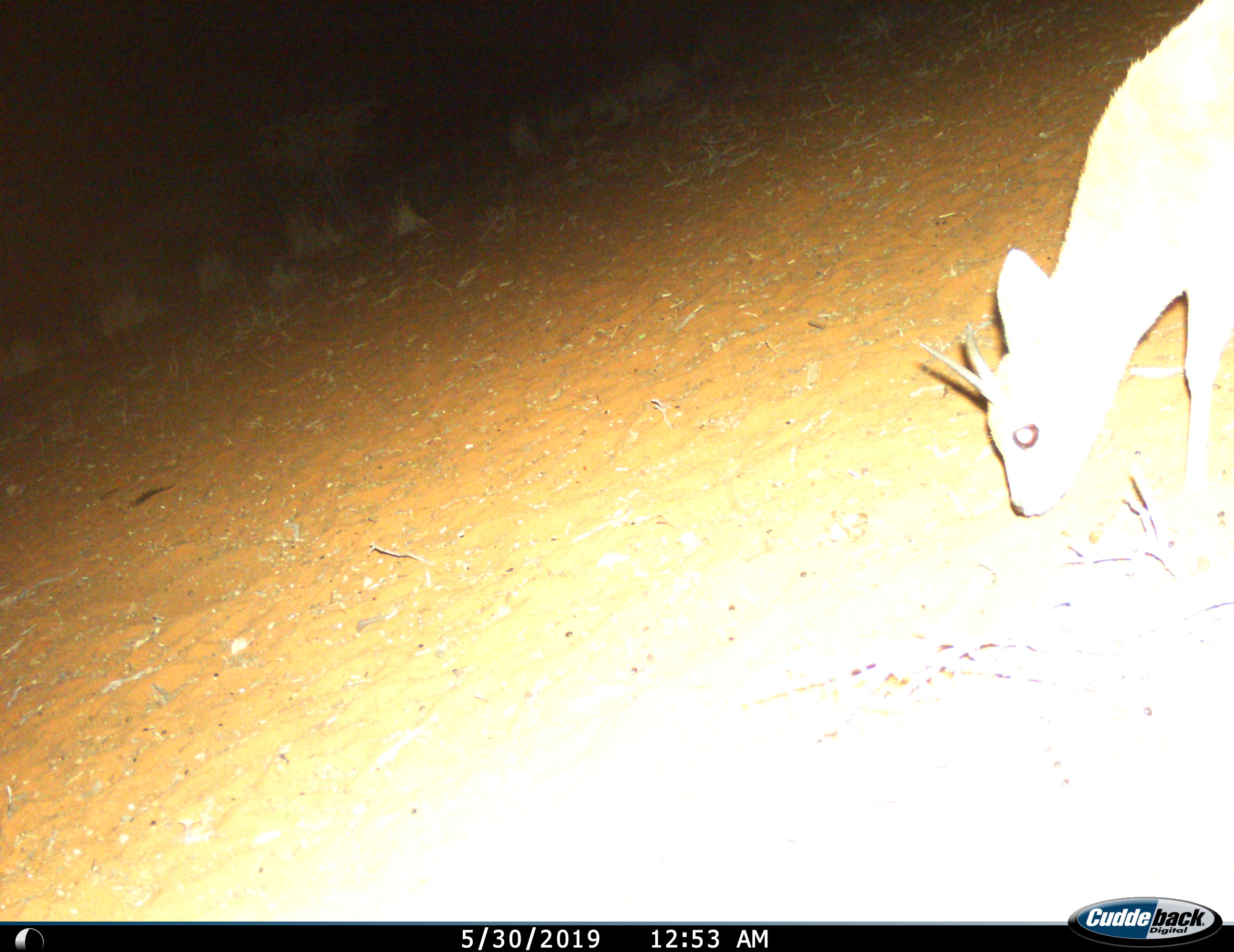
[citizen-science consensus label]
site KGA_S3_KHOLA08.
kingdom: Animalia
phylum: Chordata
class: Mammalia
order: Artiodactyla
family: Bovidae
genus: Raphicerus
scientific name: Raphicerus campestris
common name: steenbok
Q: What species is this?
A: Steenbok (Raphicerus campestris).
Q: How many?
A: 1.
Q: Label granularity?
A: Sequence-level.